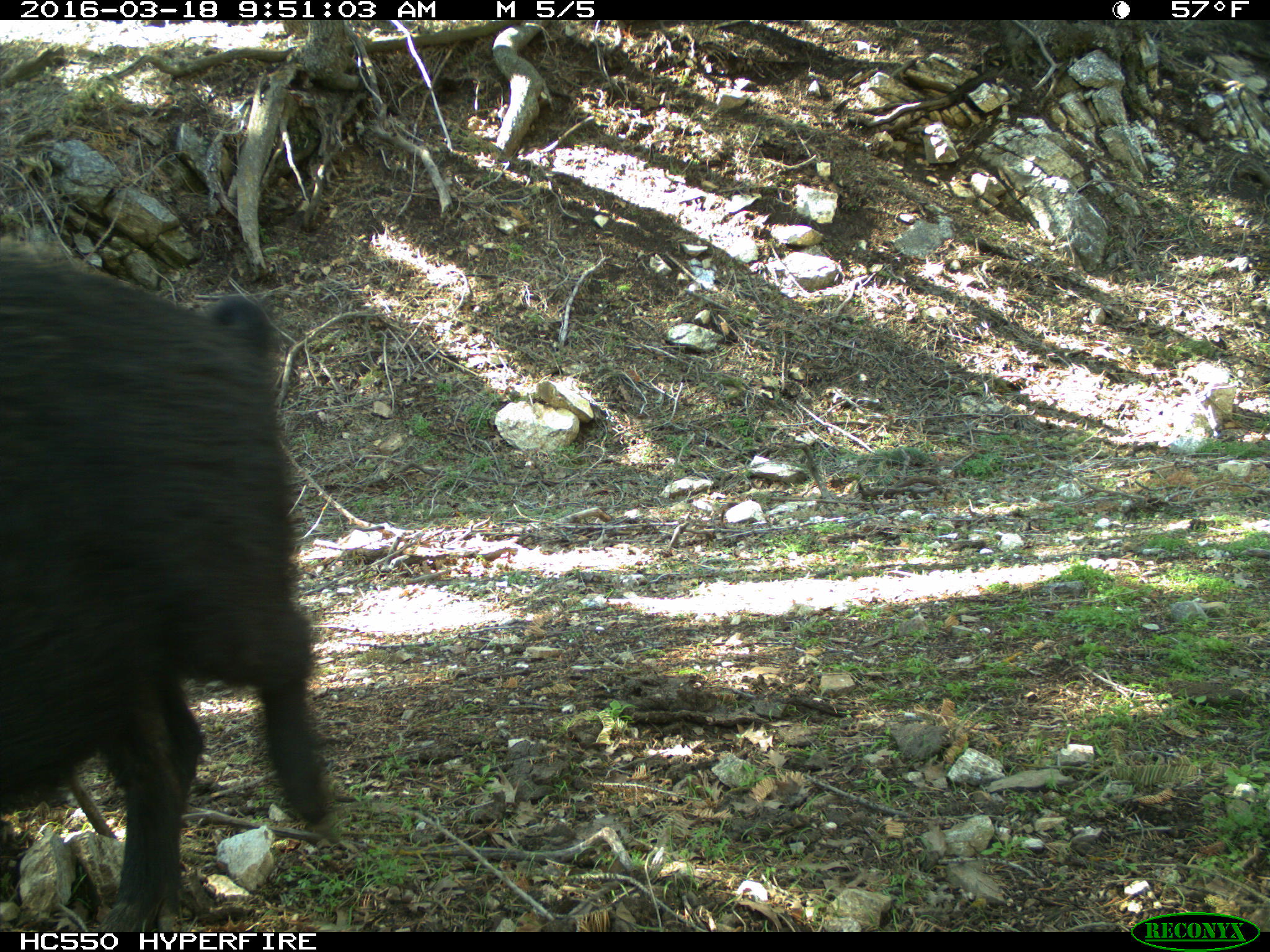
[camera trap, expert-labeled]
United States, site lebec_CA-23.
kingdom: Animalia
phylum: Chordata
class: Mammalia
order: Artiodactyla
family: Suidae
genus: Sus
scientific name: Sus scrofa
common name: wild boar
Sus scrofa (wild boar).